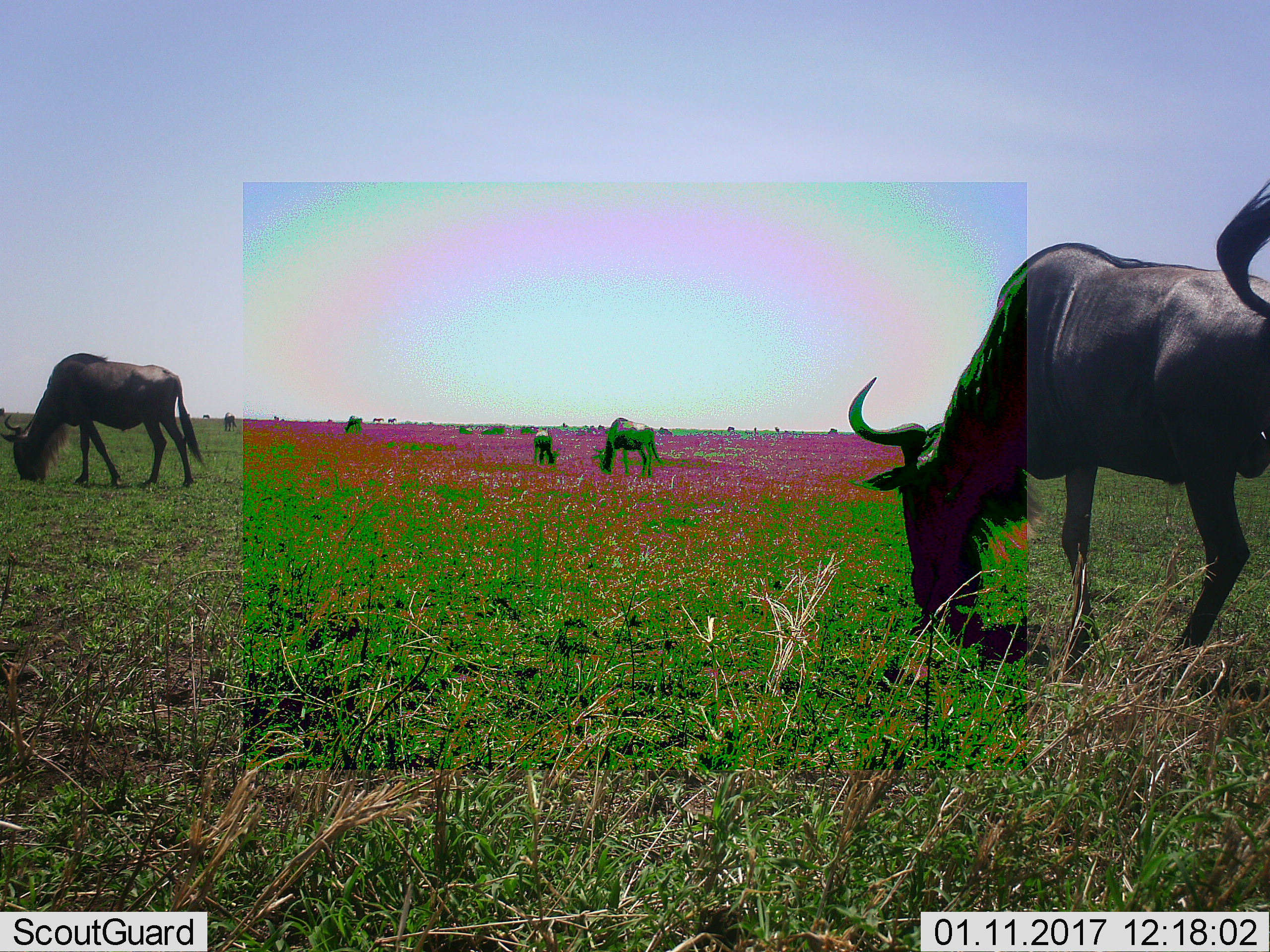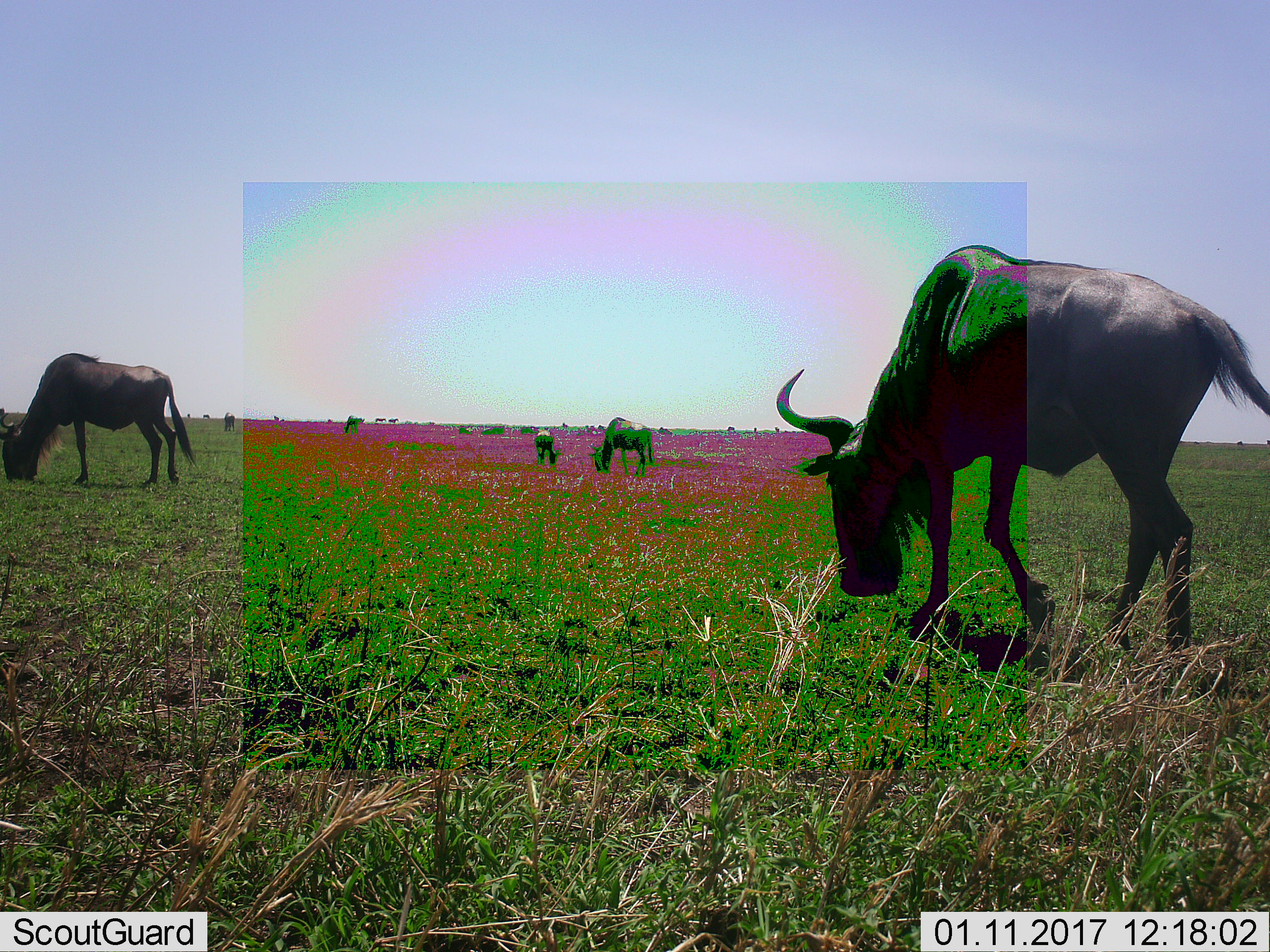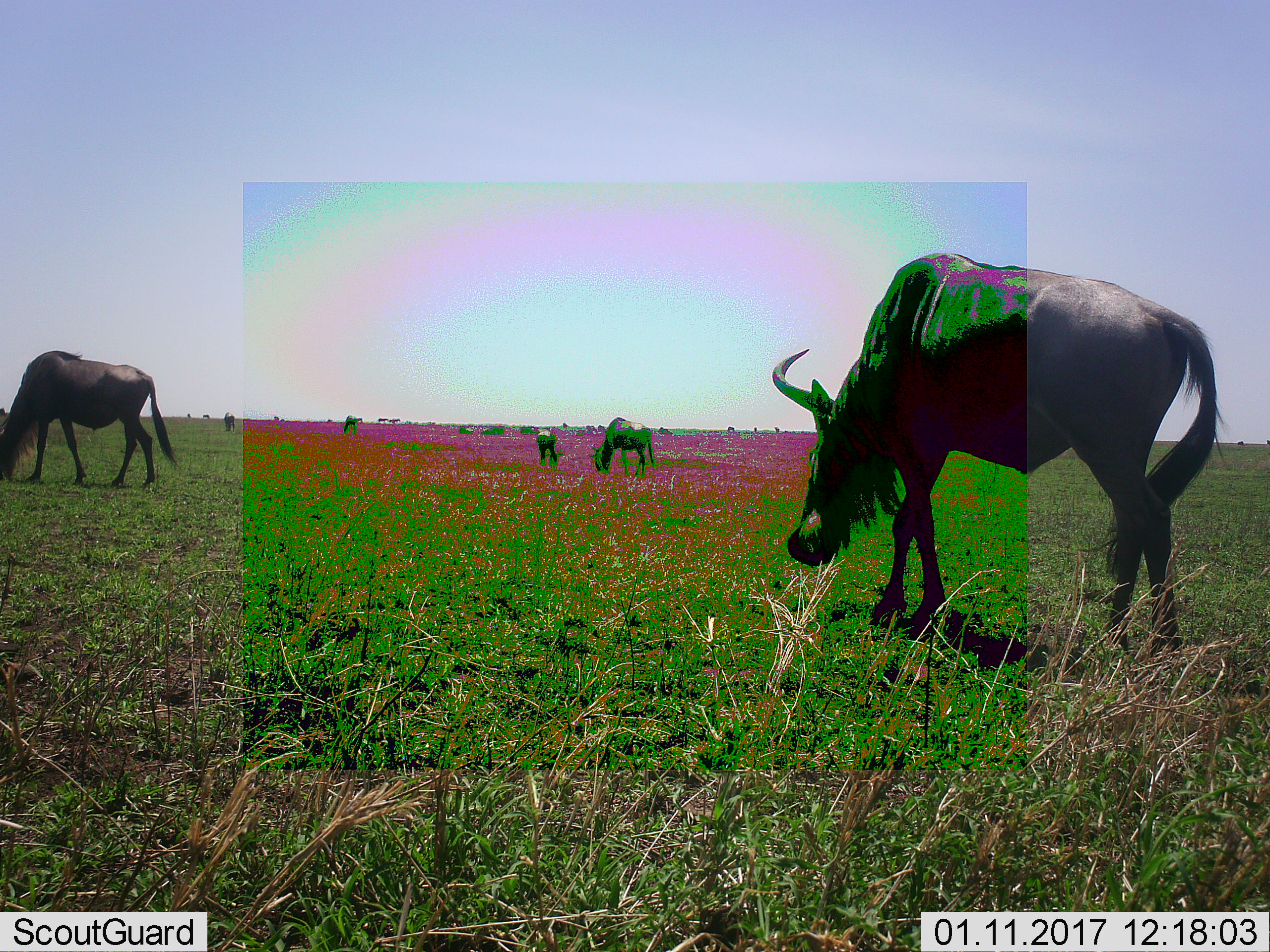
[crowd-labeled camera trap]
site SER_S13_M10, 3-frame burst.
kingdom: Animalia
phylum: Chordata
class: Mammalia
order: Artiodactyla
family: Bovidae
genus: Connochaetes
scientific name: Connochaetes taurinus taurinus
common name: blue wildebeest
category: wildebeestblue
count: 11-50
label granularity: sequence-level